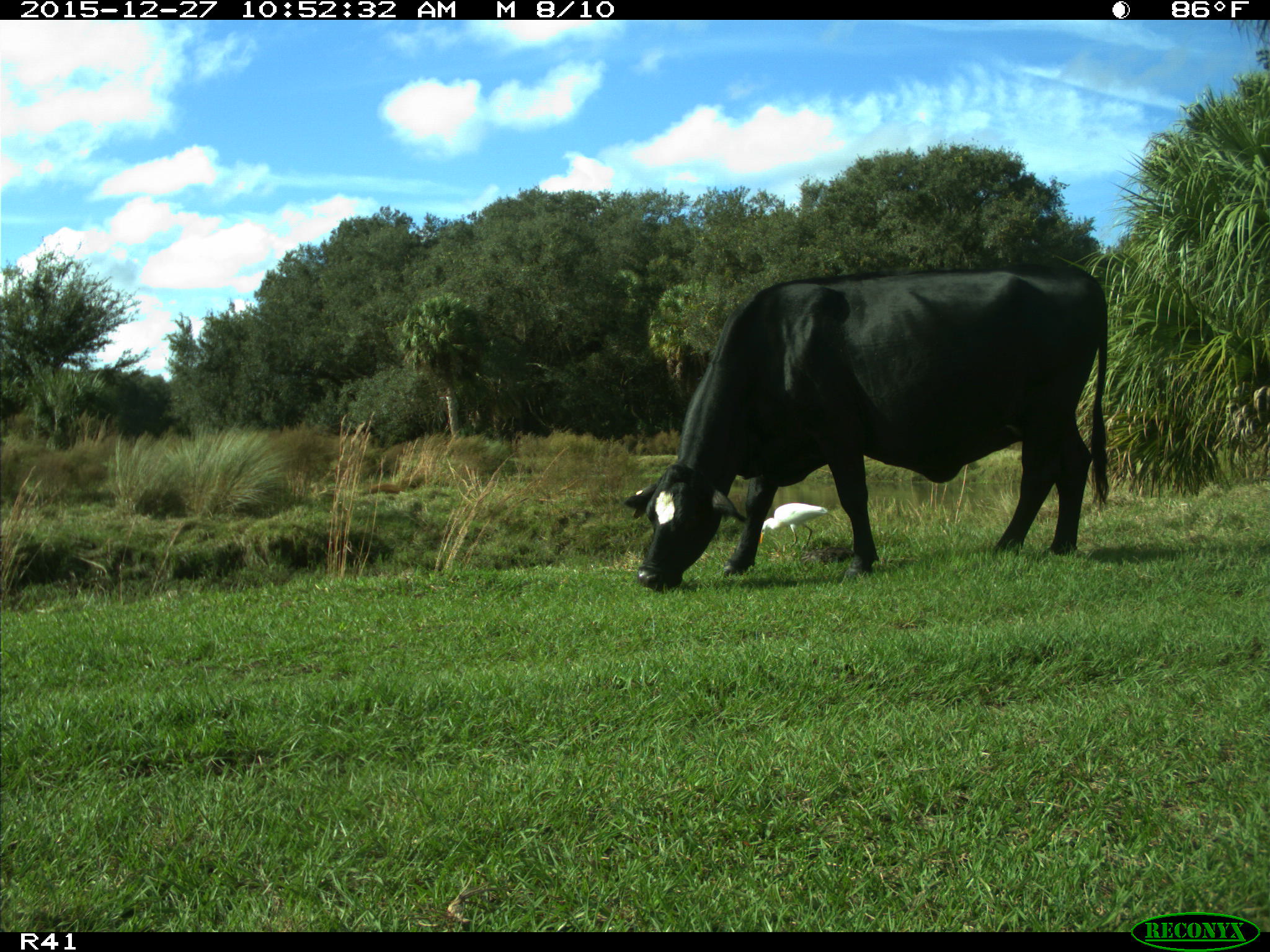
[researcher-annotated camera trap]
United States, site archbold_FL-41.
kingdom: Animalia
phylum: Chordata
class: Mammalia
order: Artiodactyla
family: Bovidae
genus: Bos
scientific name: Bos taurus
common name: domestic cow